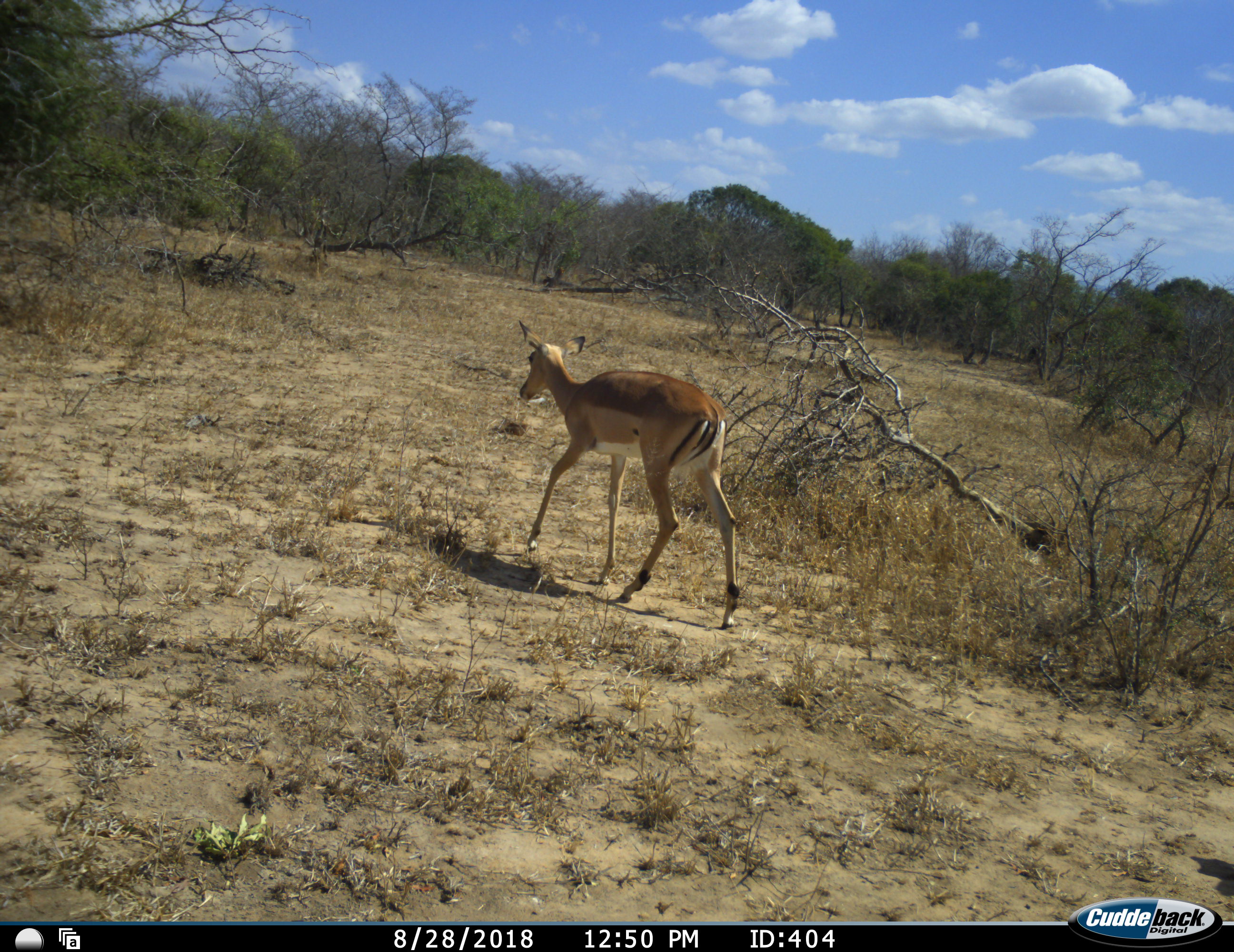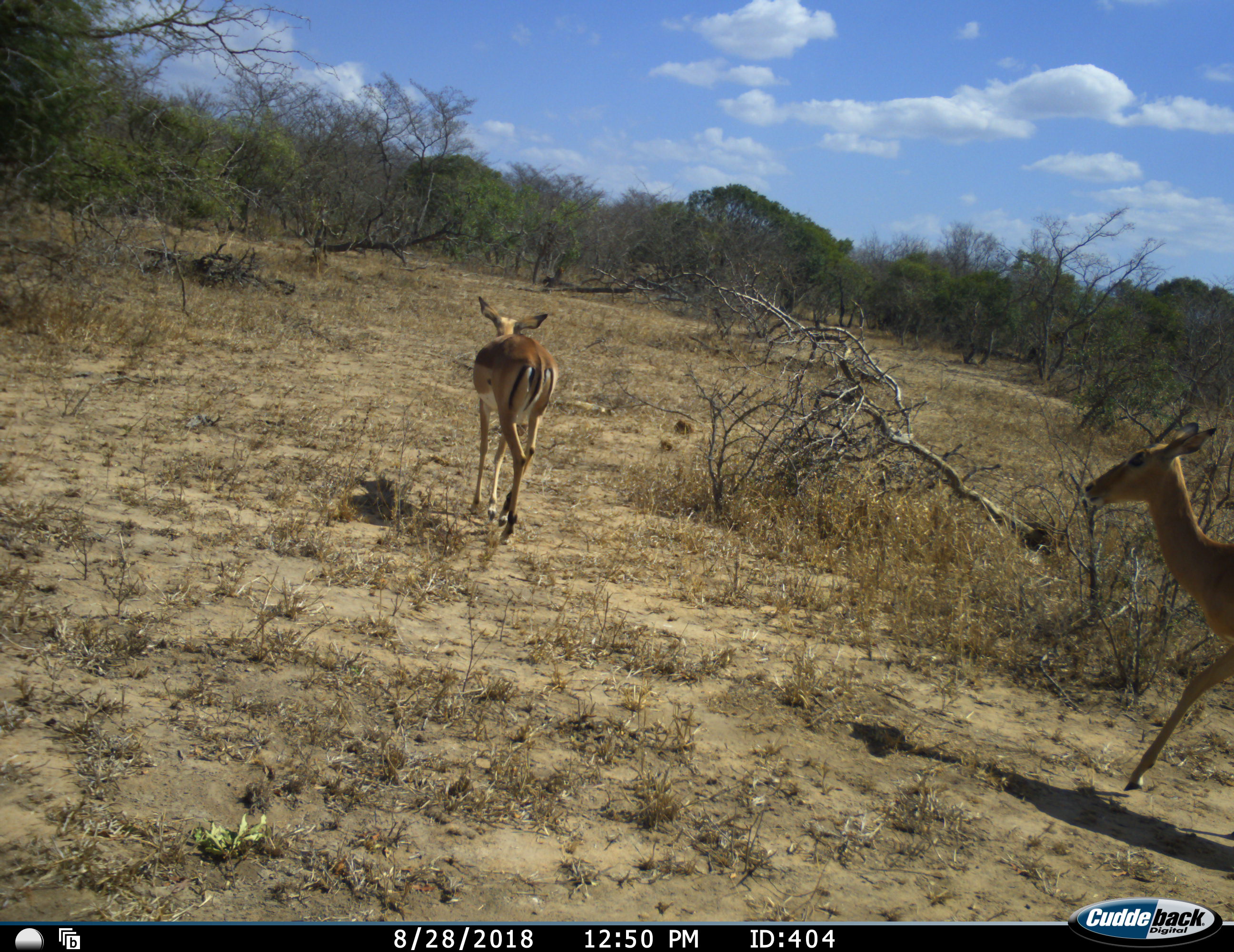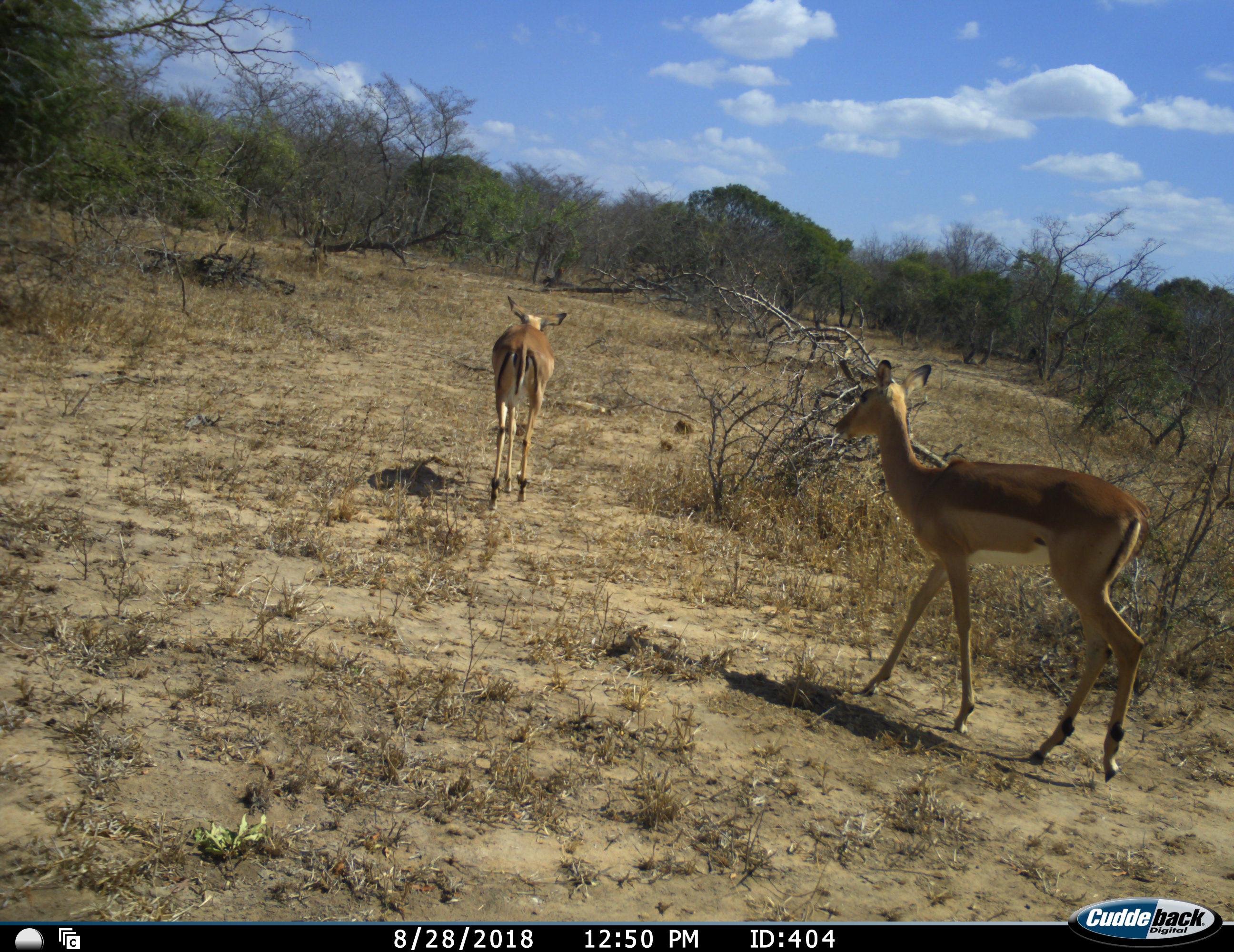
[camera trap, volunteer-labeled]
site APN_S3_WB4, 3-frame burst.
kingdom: Animalia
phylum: Chordata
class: Mammalia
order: Artiodactyla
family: Bovidae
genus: Aepyceros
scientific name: Aepyceros melampus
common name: impala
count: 2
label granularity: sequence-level